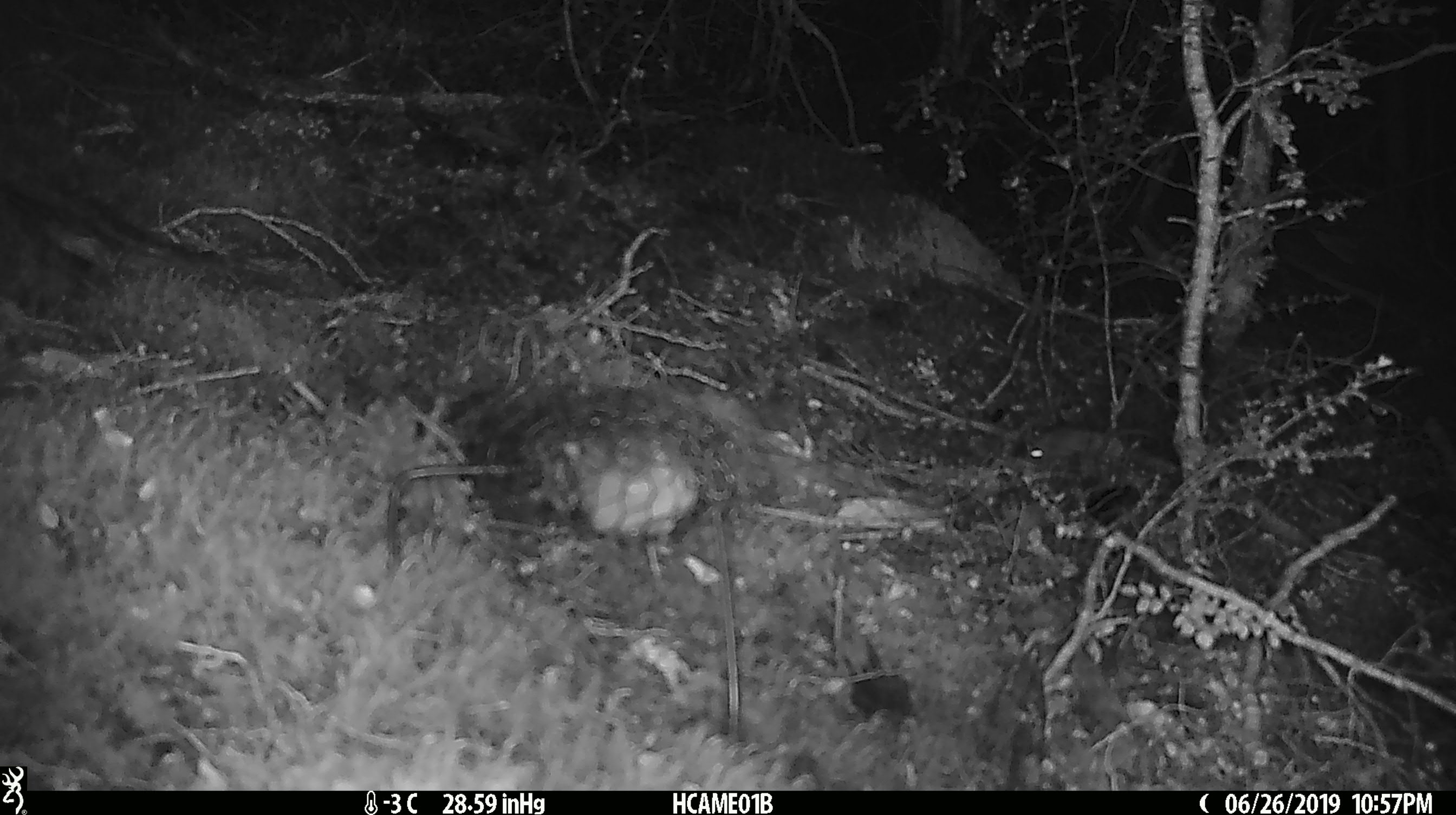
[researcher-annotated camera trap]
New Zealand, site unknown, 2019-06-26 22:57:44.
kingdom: Animalia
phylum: Chordata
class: Mammalia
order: Rodentia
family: Muridae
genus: Mus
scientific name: Mus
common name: mouse